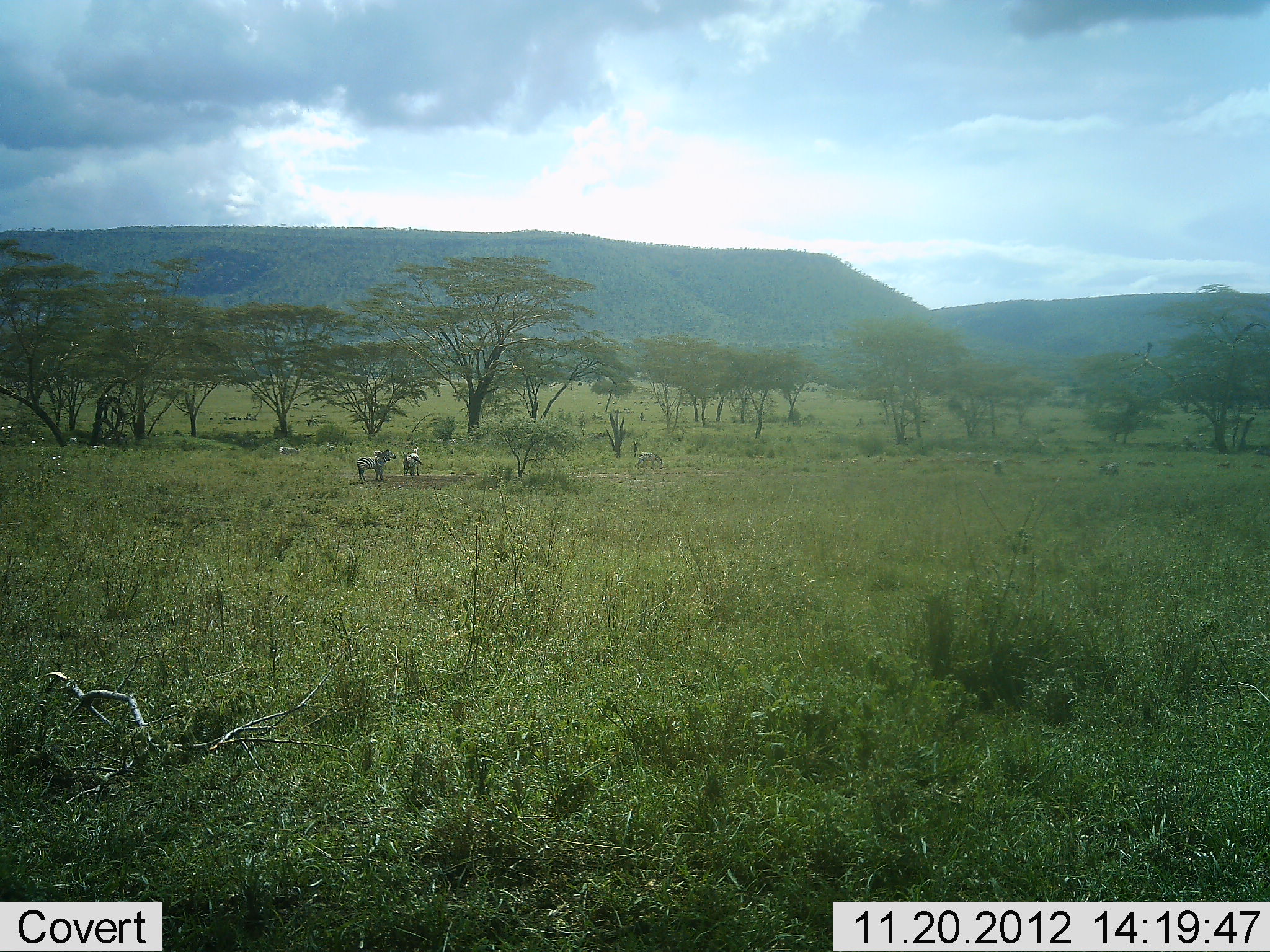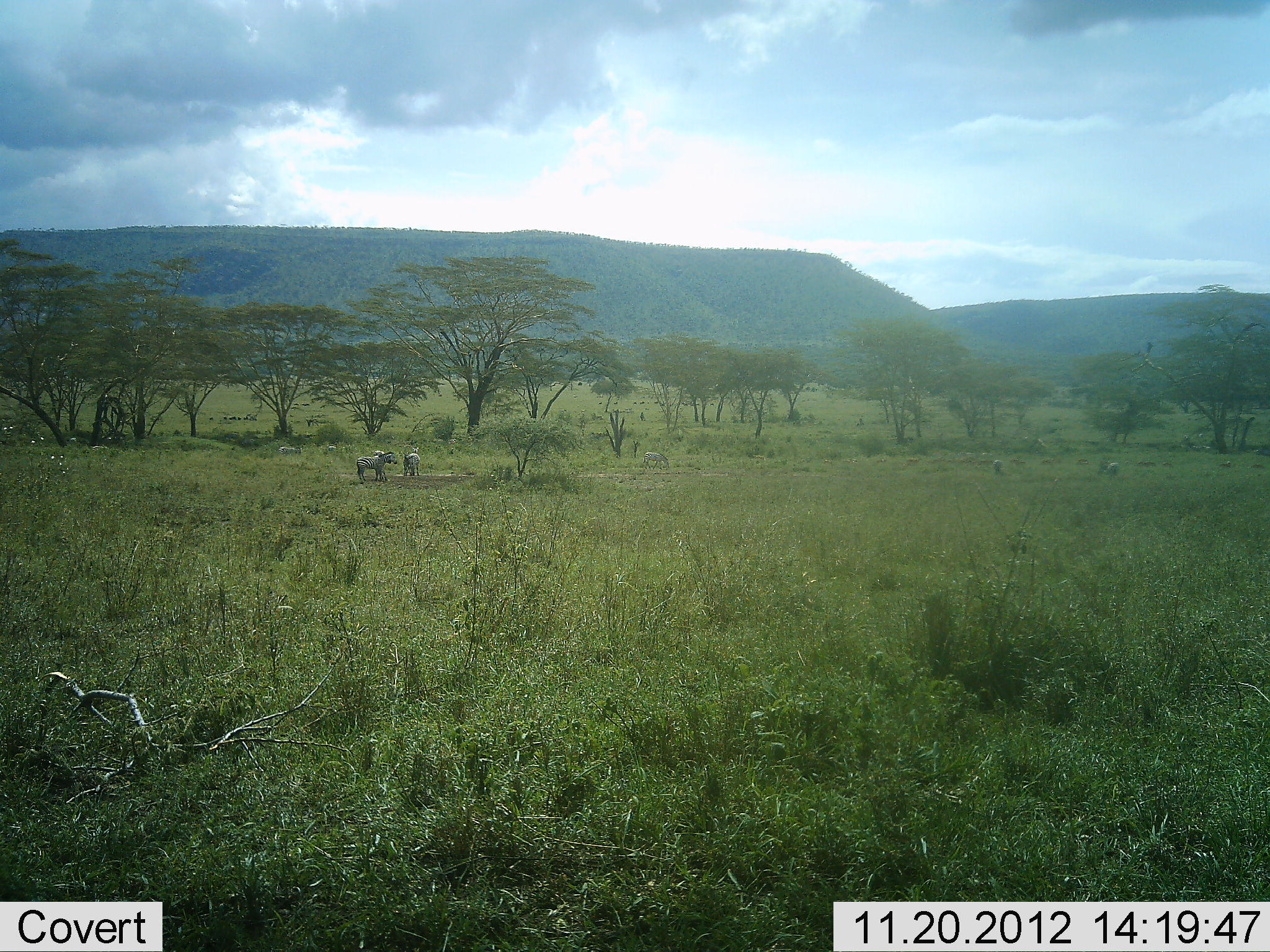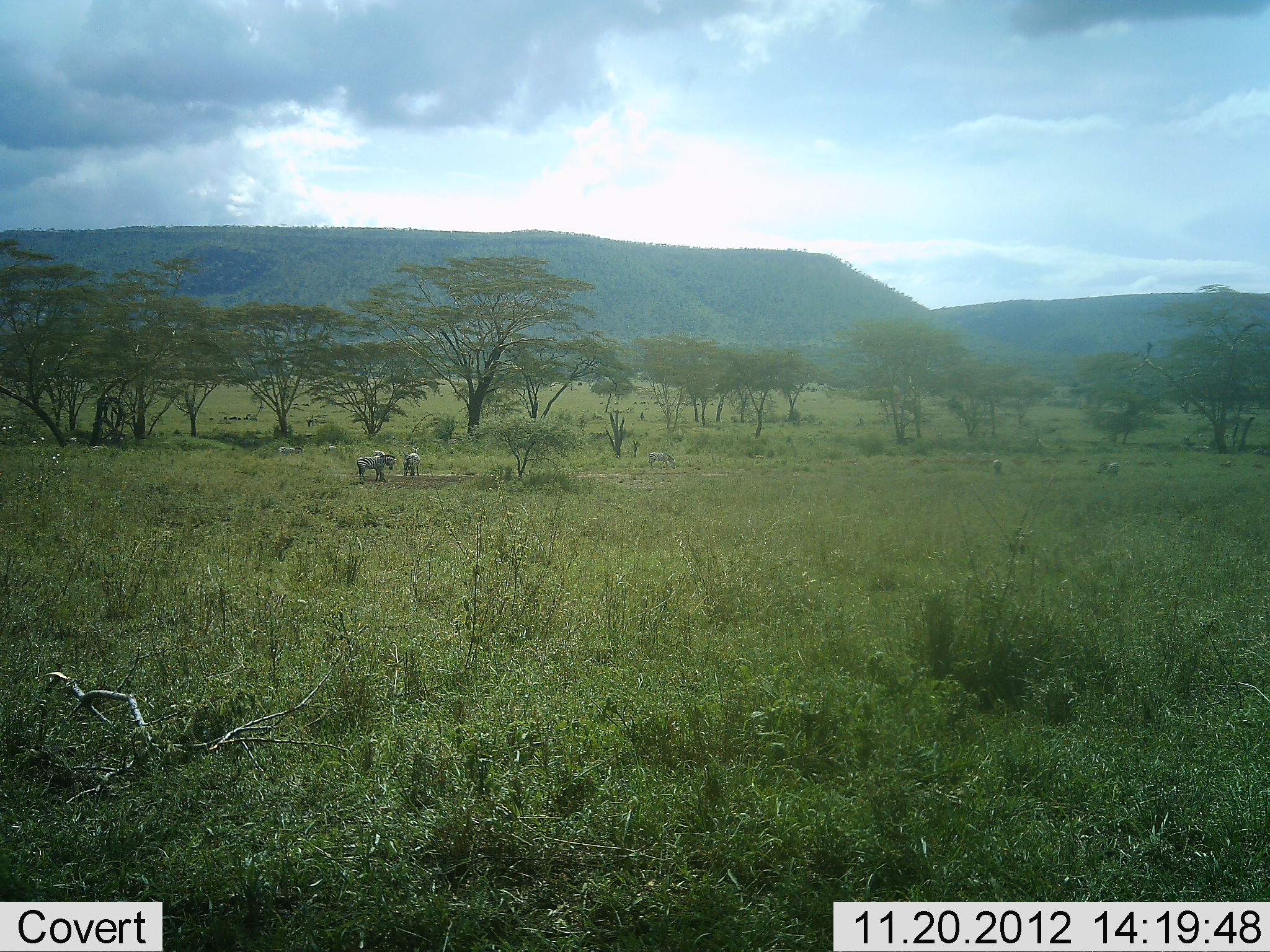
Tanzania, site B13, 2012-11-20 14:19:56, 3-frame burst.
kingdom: Animalia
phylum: Chordata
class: Mammalia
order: Perissodactyla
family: Equidae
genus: Equus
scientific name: Equus quagga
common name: plains zebra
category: zebra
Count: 6.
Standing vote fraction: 90%.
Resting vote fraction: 0%.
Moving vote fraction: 30%.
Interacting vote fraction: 10%.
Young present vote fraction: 0%.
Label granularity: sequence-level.